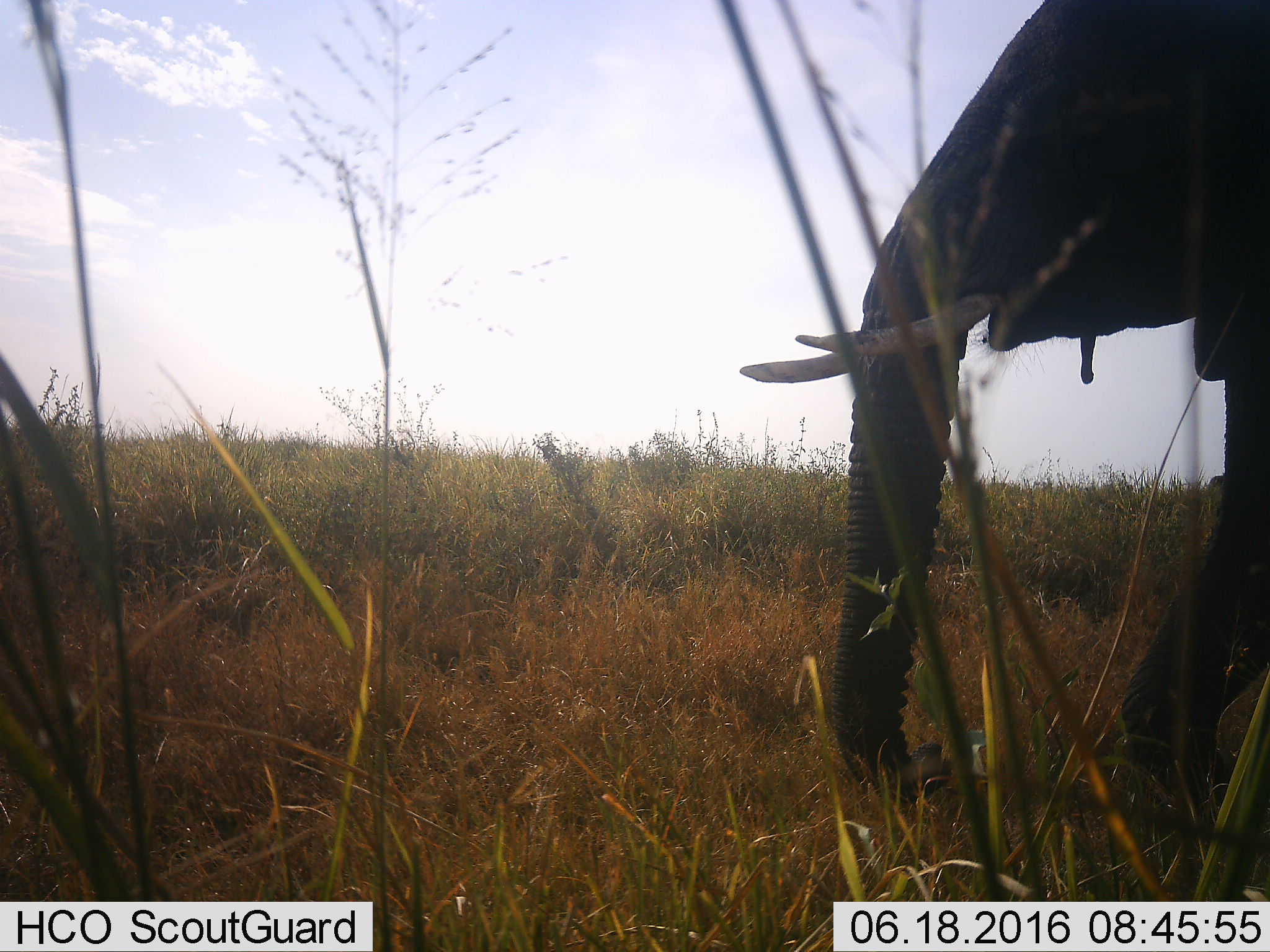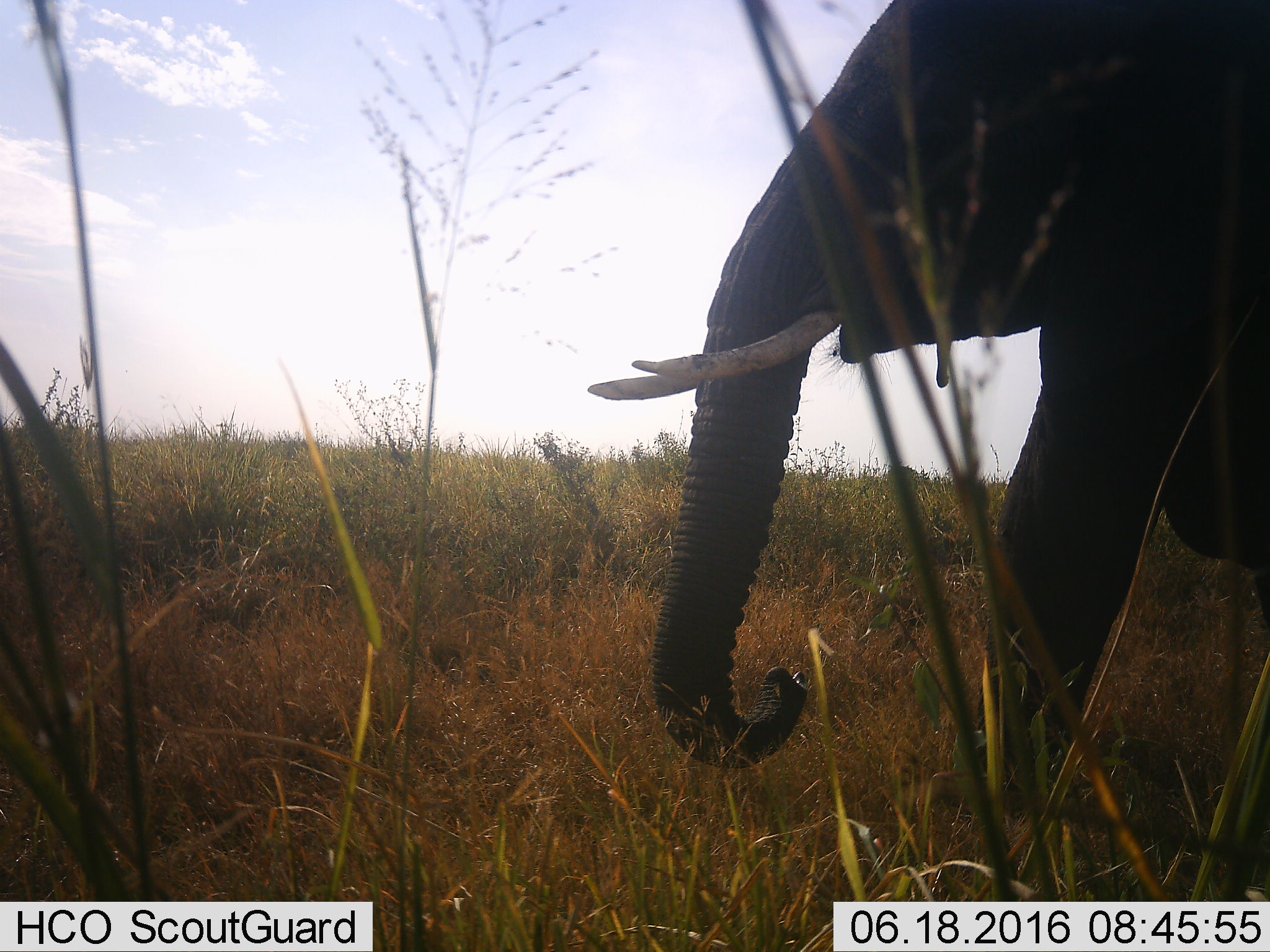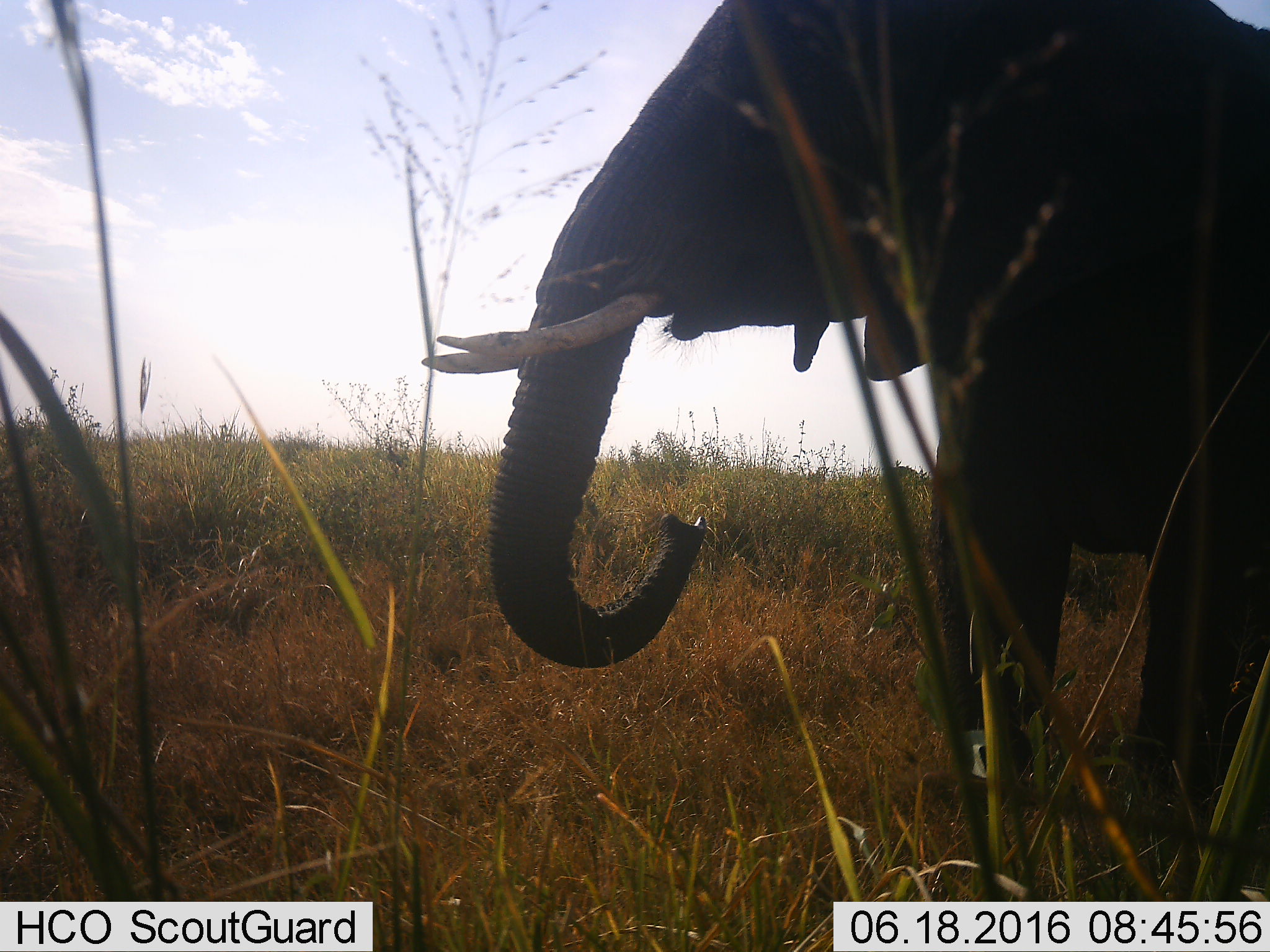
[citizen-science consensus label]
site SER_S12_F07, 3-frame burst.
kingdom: Animalia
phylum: Chordata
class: Mammalia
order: Proboscidea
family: Elephantidae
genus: Loxodonta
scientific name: Loxodonta africana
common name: african bush elephant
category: elephant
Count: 1.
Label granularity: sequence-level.